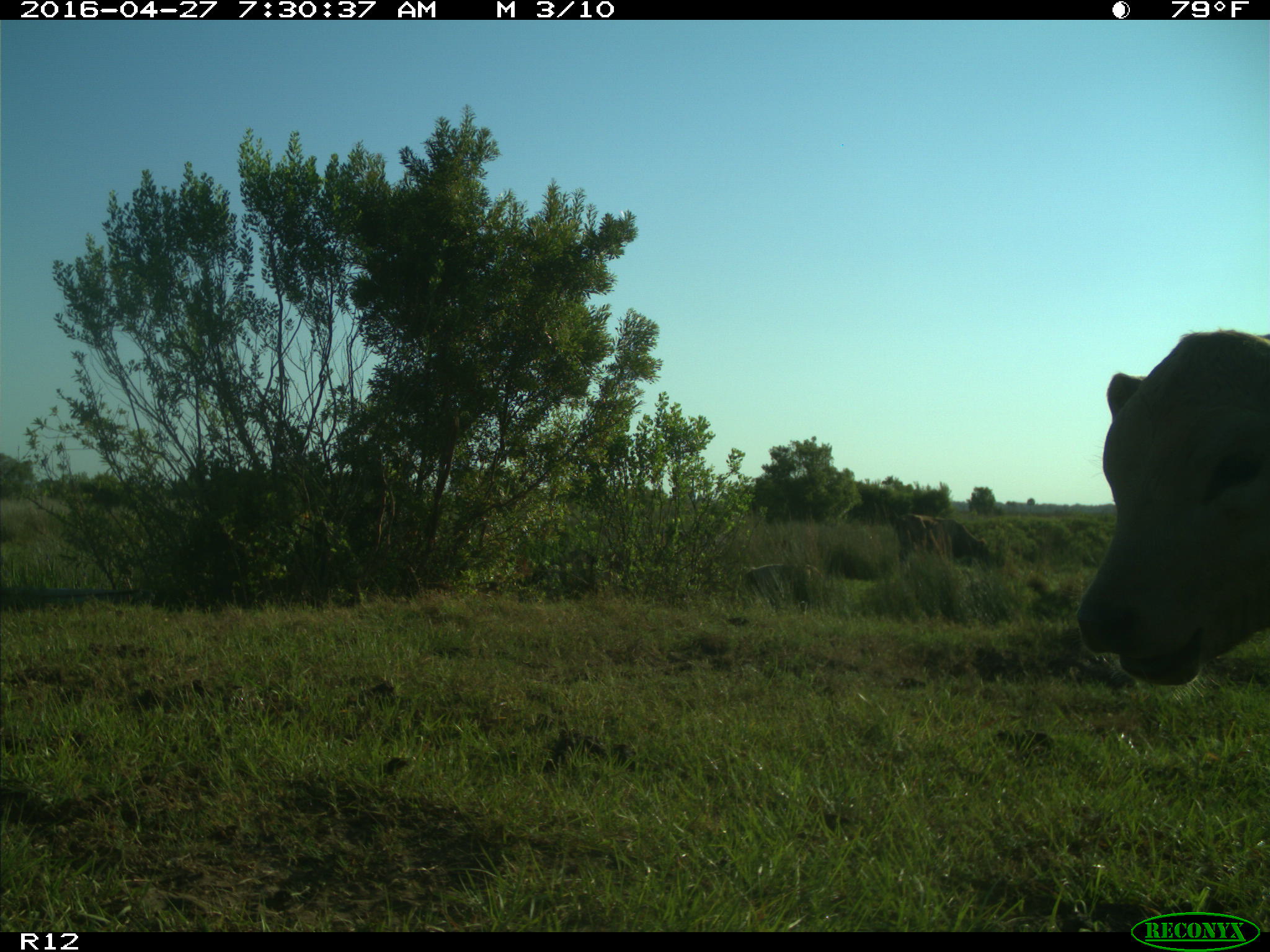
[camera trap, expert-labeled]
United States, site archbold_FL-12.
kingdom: Animalia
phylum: Chordata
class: Mammalia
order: Artiodactyla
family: Bovidae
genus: Bos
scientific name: Bos taurus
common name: domestic cow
Bos taurus (domestic cow).